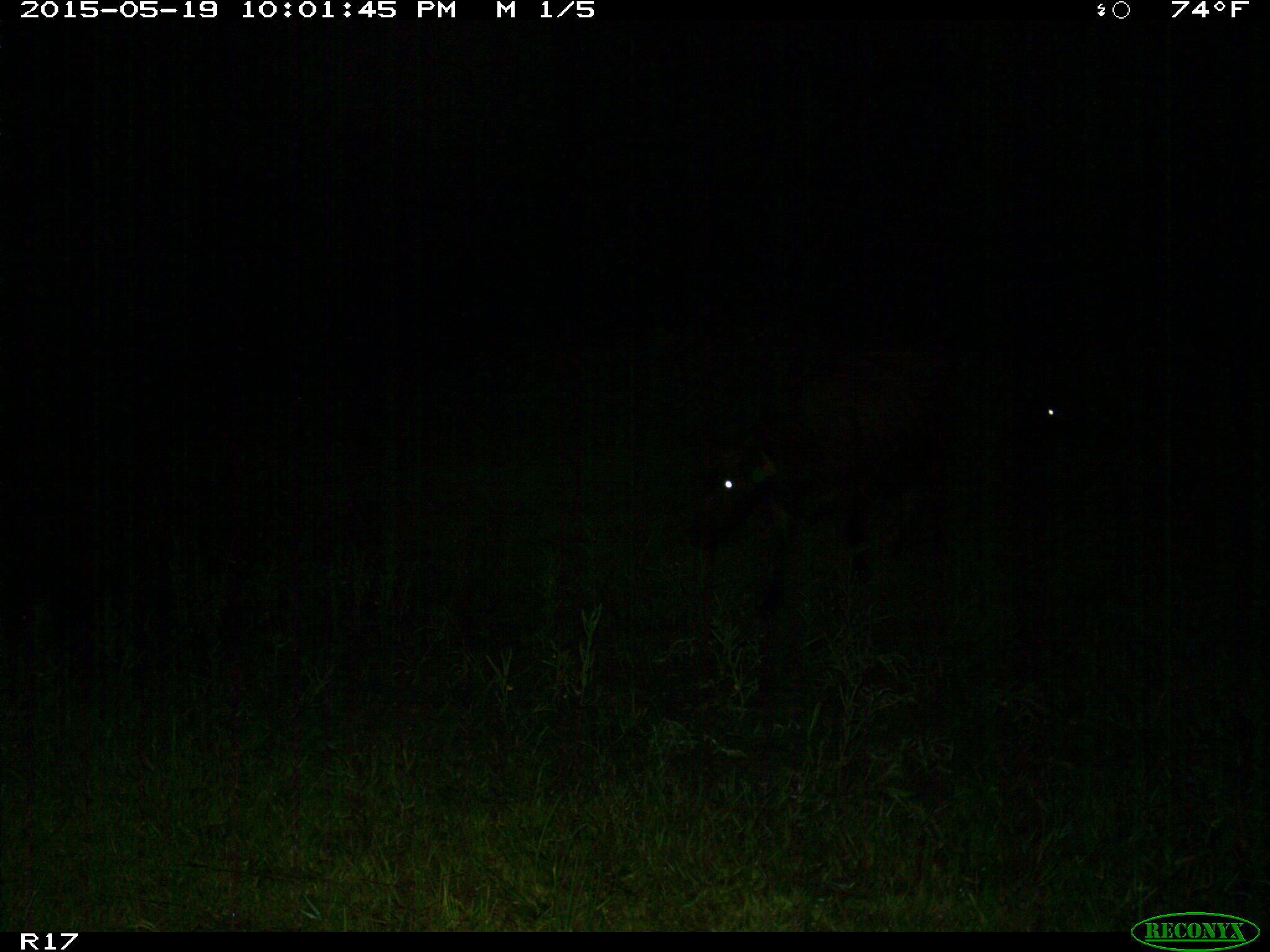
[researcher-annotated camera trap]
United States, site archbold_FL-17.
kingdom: Animalia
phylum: Chordata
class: Mammalia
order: Artiodactyla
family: Bovidae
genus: Bos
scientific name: Bos taurus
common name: domestic cow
Bos taurus (domestic cow).